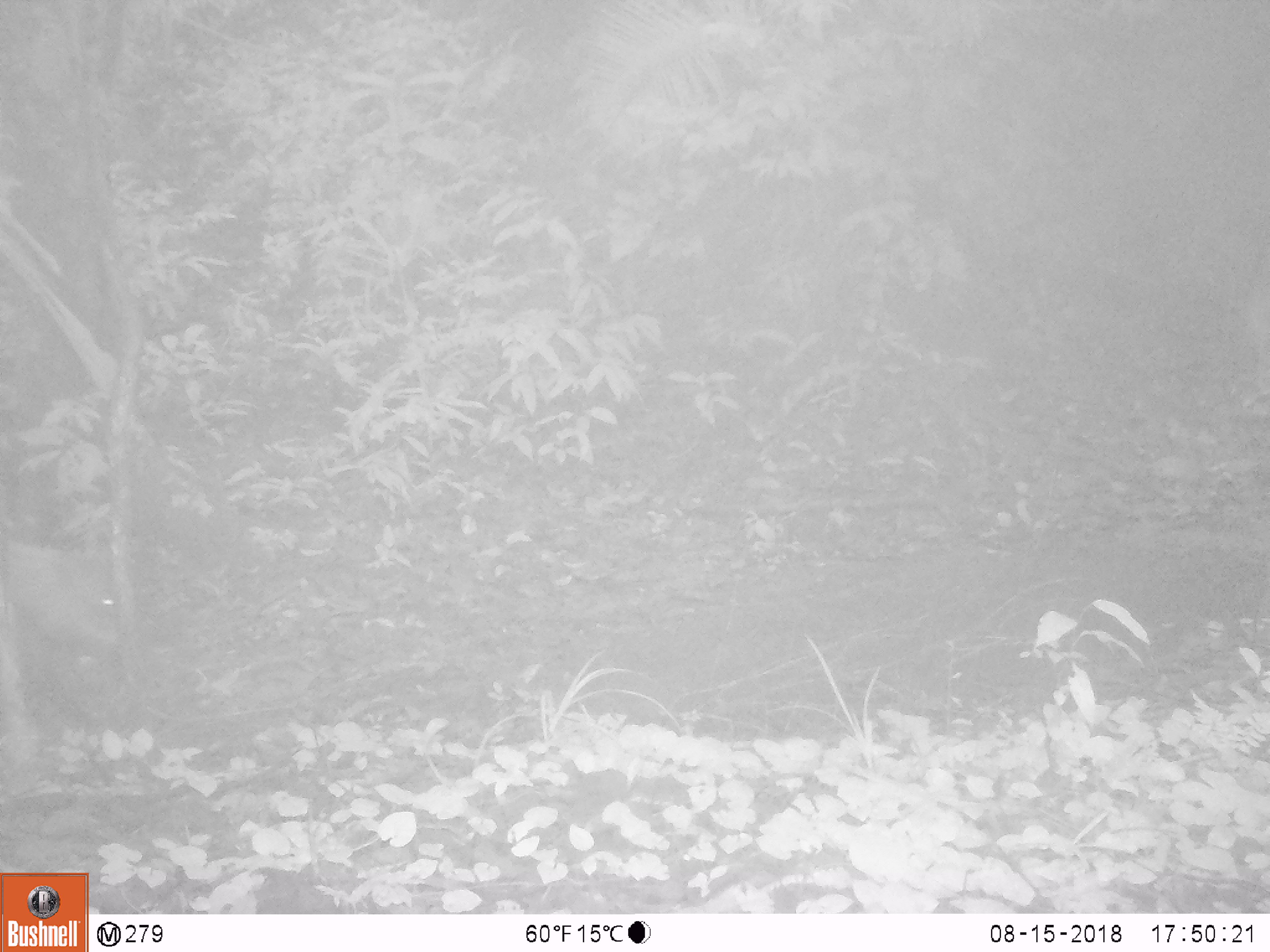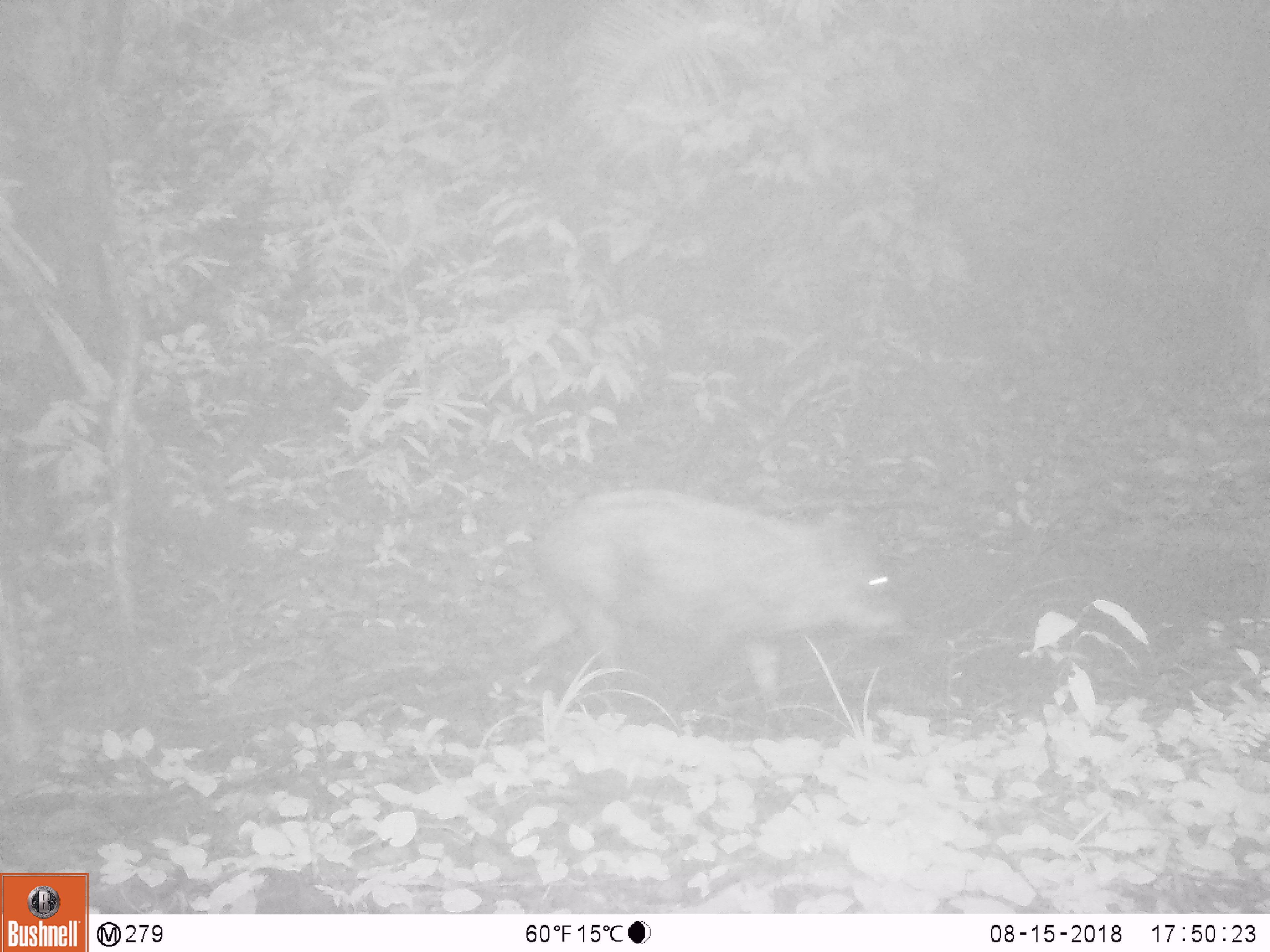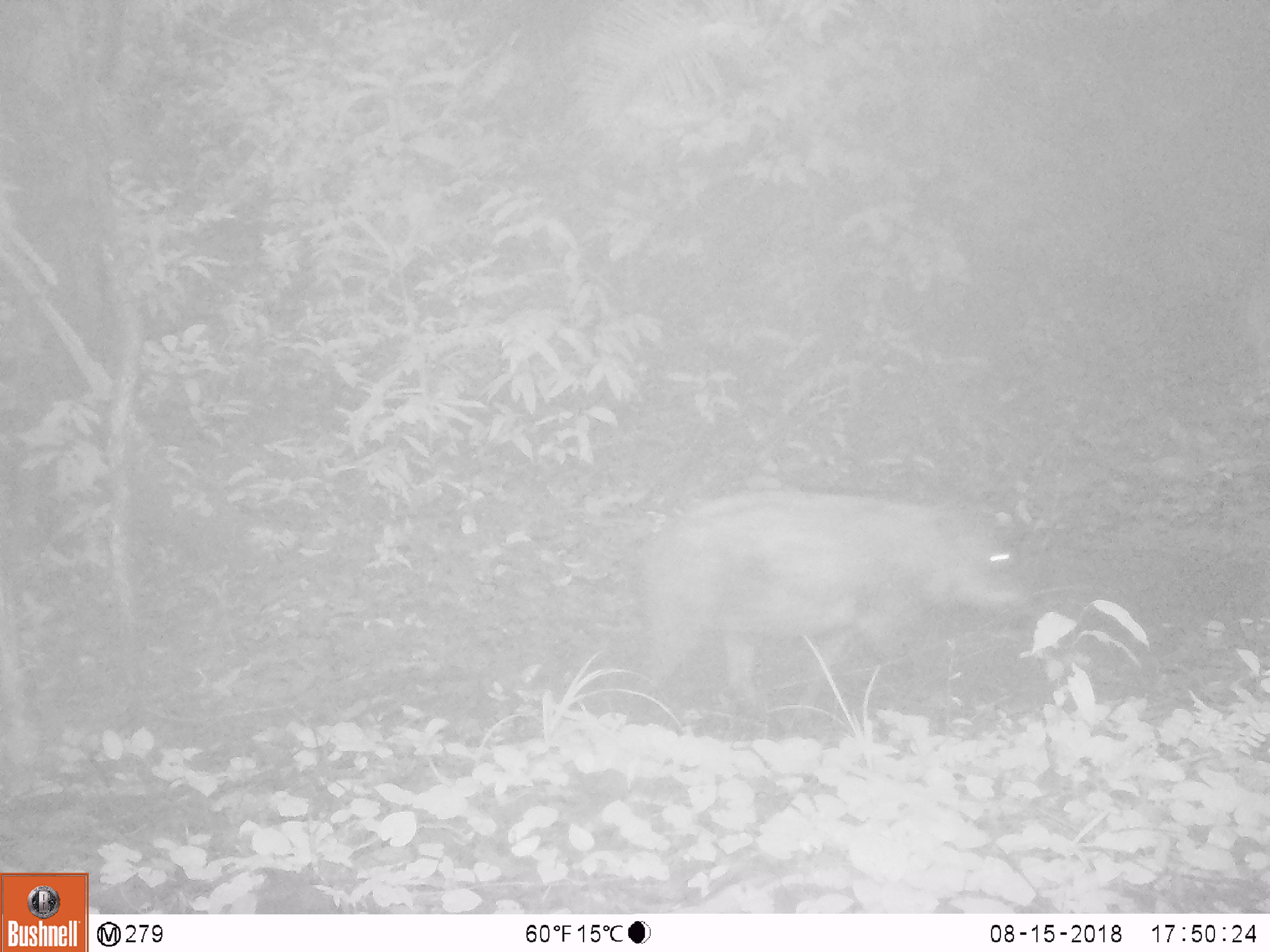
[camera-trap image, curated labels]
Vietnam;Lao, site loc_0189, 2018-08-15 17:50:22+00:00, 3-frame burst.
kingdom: Animalia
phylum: Chordata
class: Mammalia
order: Artiodactyla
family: Suidae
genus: Sus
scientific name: Sus scrofa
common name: eurasian wild pig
Eurasian wild pig (Sus scrofa). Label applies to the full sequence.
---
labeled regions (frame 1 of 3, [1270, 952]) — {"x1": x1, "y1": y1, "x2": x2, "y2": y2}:
eurasian wild pig: {"x1": 0, "y1": 543, "x2": 123, "y2": 652}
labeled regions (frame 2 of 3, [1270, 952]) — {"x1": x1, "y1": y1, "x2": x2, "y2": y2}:
eurasian wild pig: {"x1": 522, "y1": 489, "x2": 905, "y2": 732}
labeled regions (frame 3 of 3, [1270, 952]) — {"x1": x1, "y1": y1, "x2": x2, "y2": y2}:
eurasian wild pig: {"x1": 638, "y1": 489, "x2": 1031, "y2": 721}